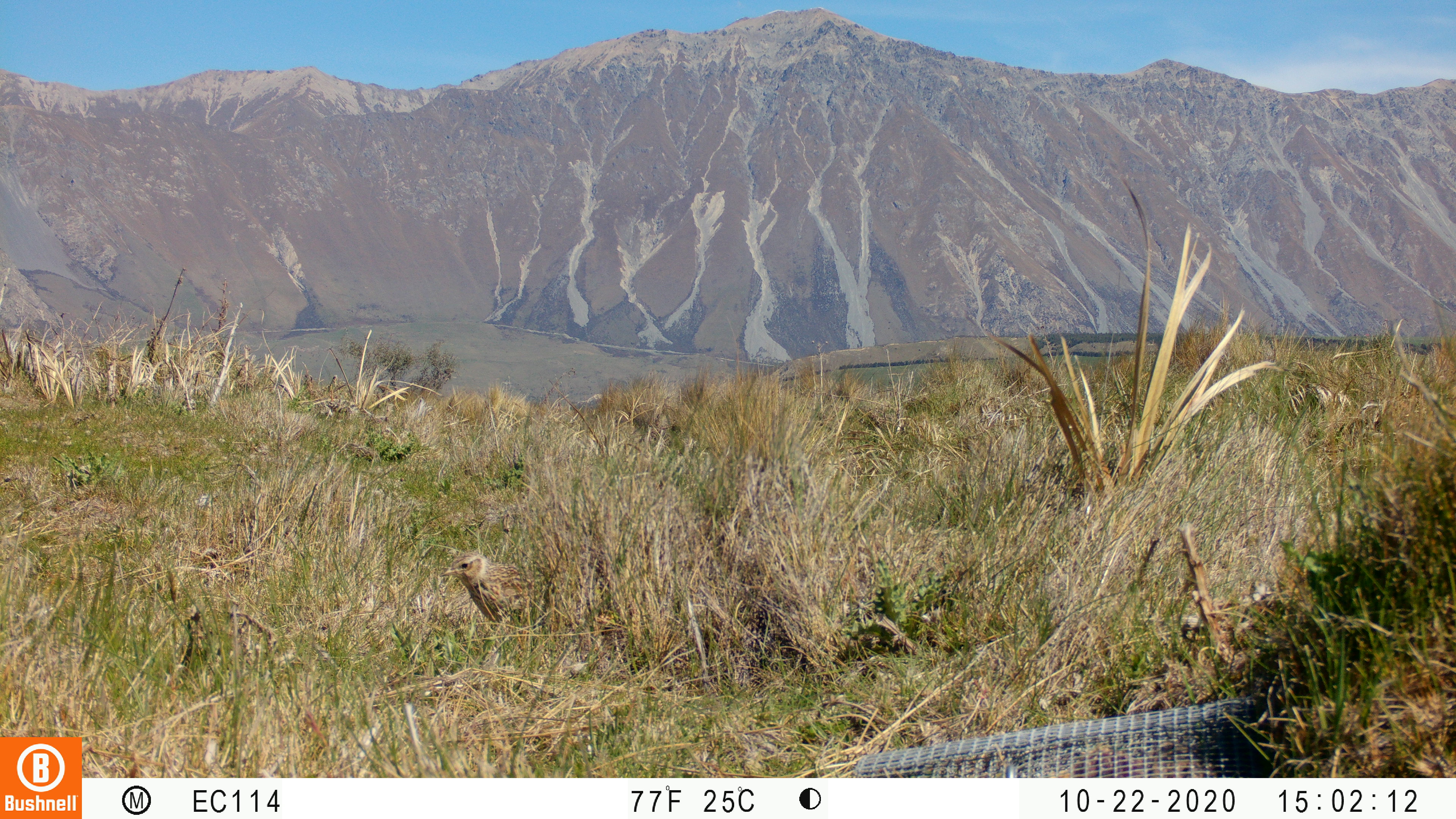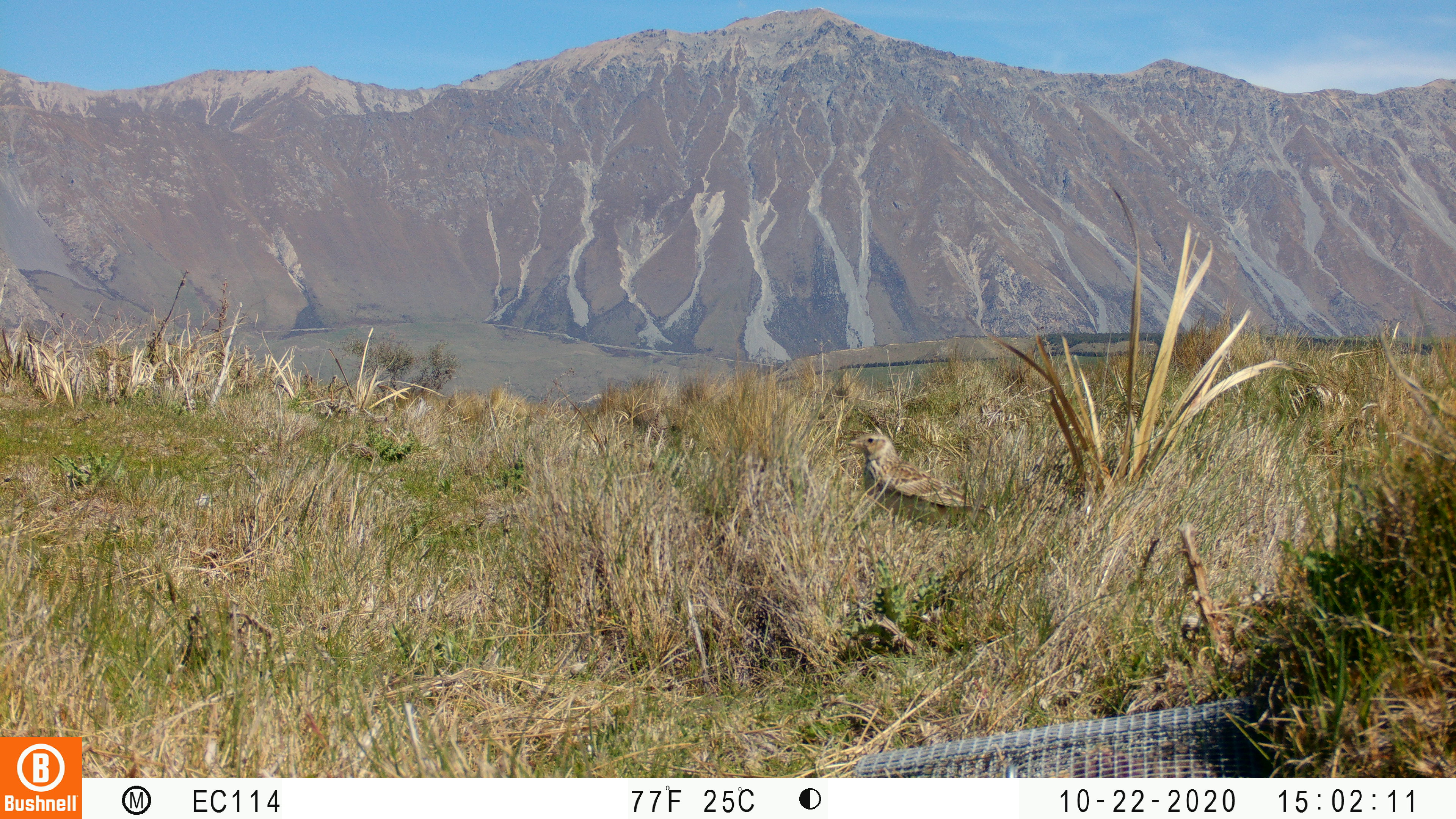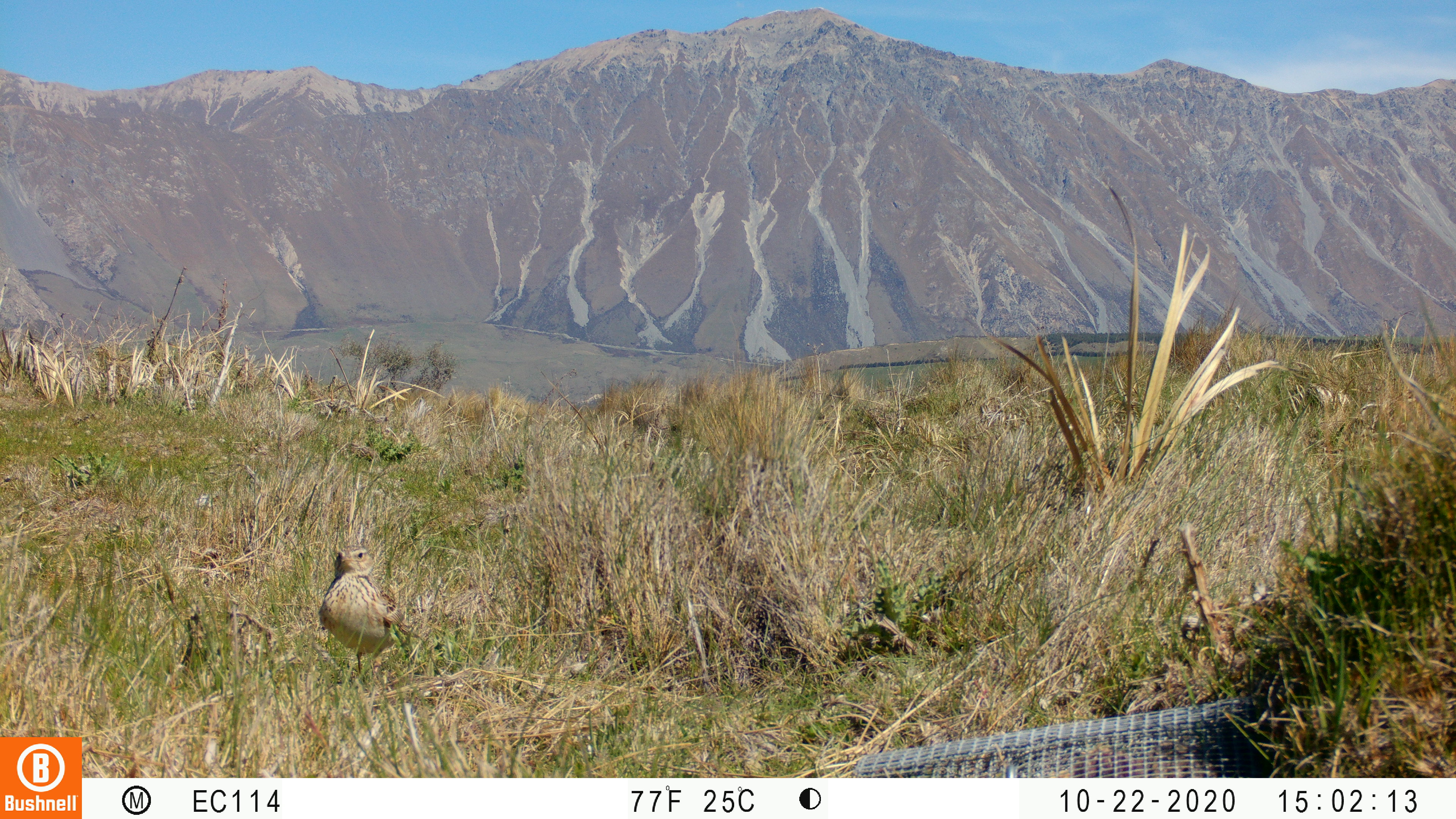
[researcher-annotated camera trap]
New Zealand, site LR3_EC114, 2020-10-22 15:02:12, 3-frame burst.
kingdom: Animalia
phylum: Chordata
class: Aves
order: Passeriformes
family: Motacillidae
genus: Anthus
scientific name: Anthus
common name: pipit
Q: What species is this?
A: Pipit (Anthus).